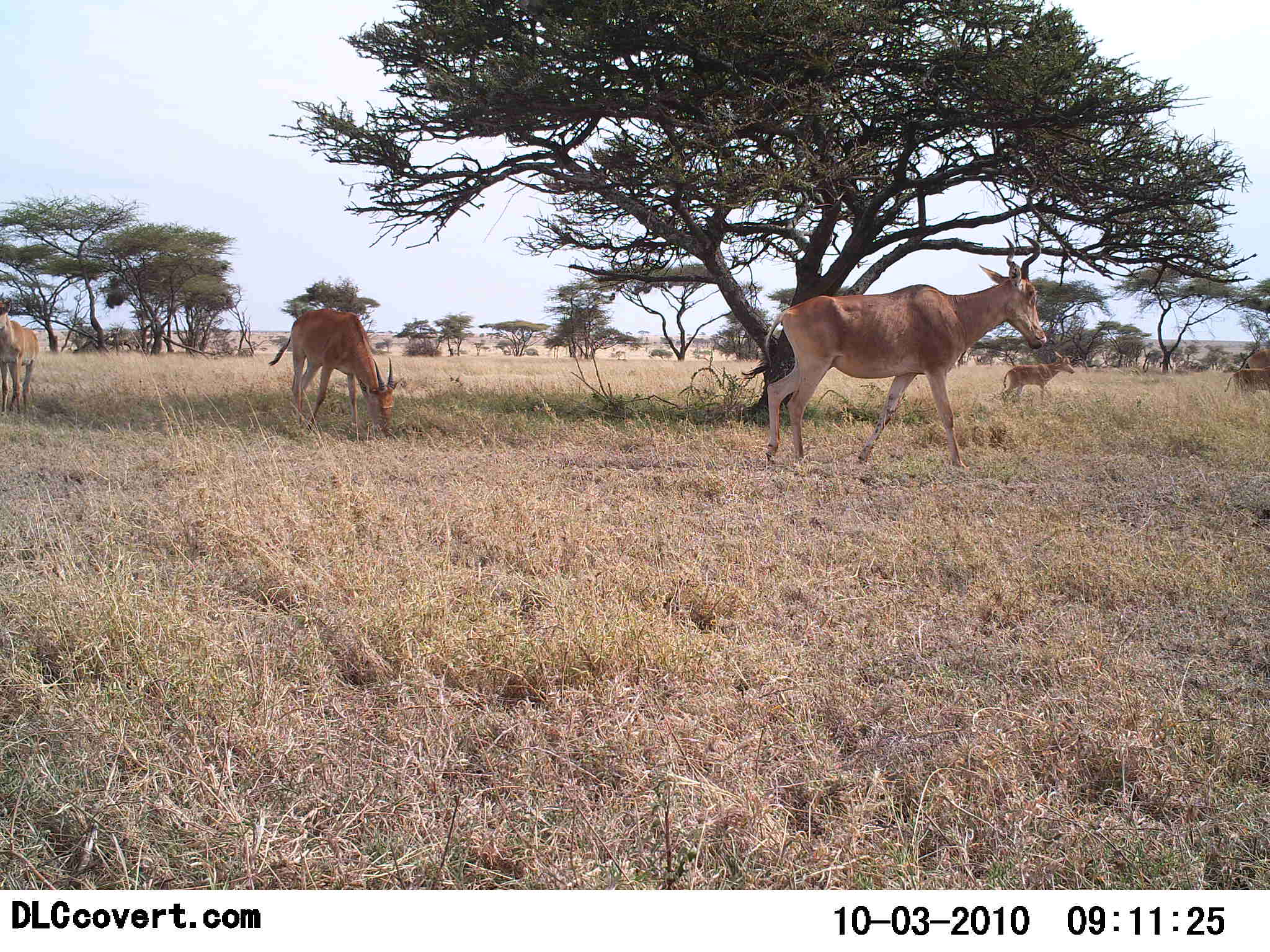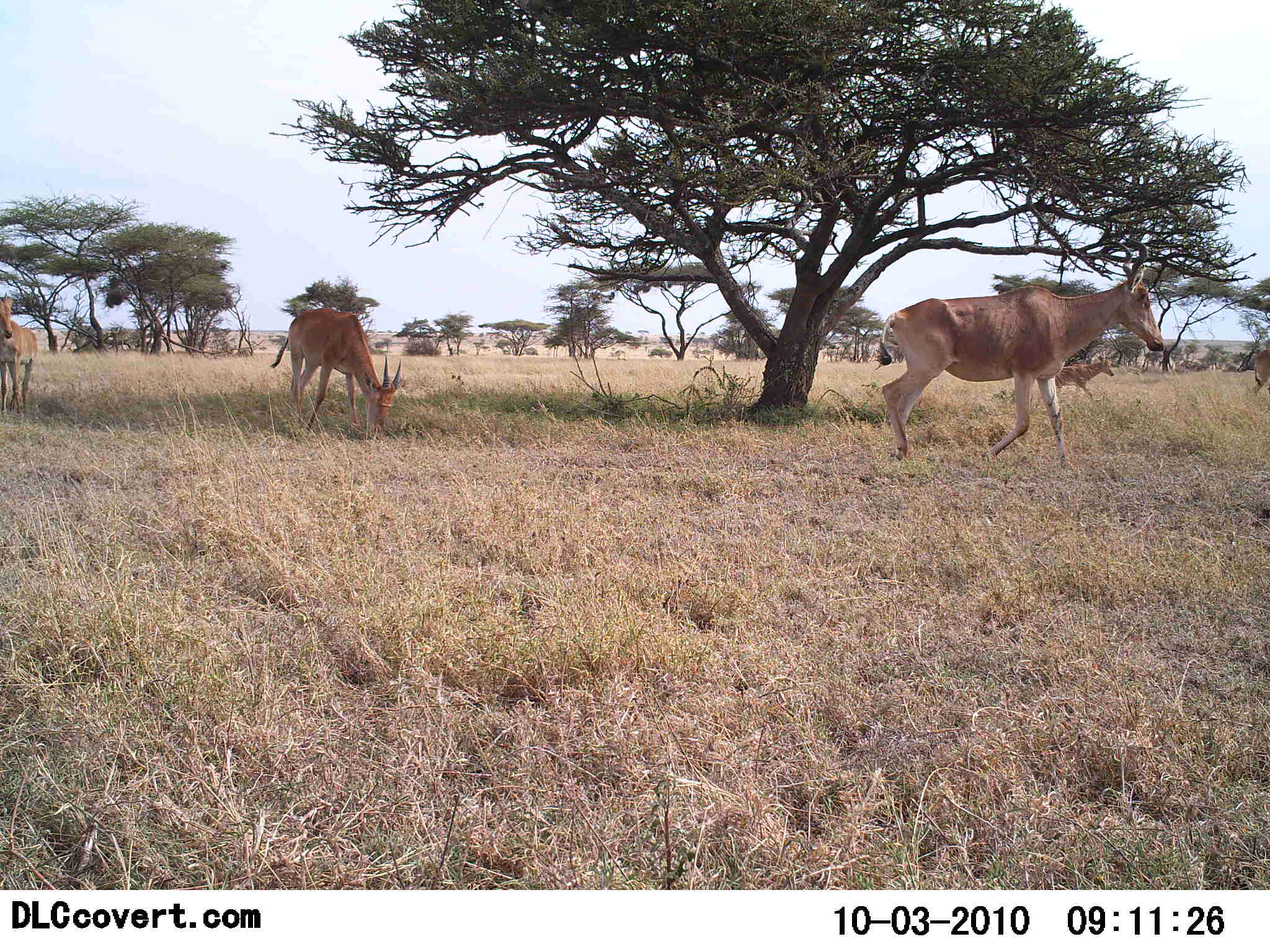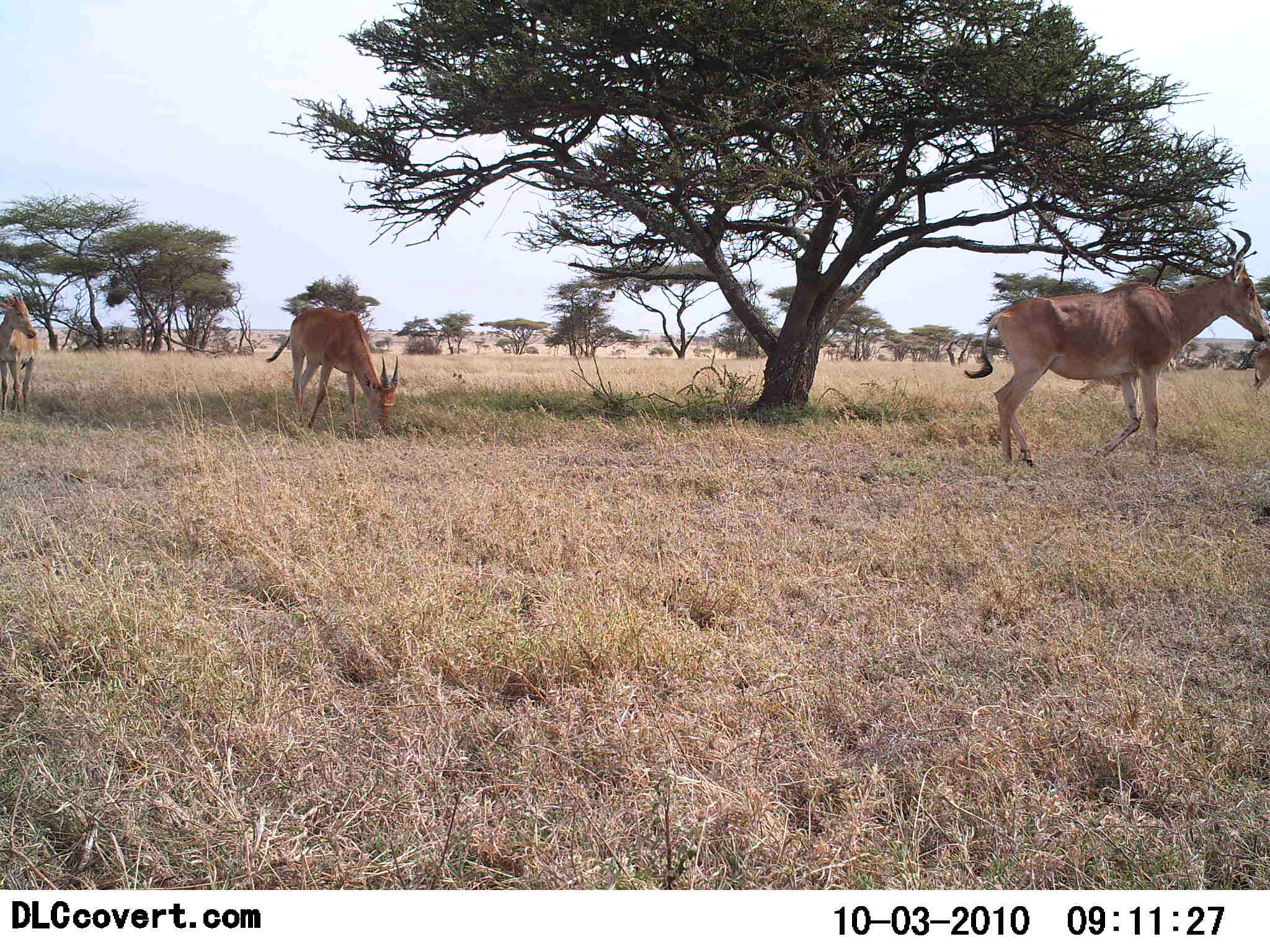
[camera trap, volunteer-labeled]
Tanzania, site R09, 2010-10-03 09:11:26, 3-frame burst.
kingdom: Animalia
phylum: Chordata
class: Mammalia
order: Artiodactyla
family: Bovidae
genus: Alcelaphus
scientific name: Alcelaphus buselaphus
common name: hartebeest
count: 5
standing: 69%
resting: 0%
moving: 100%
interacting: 0%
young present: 23%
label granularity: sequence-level